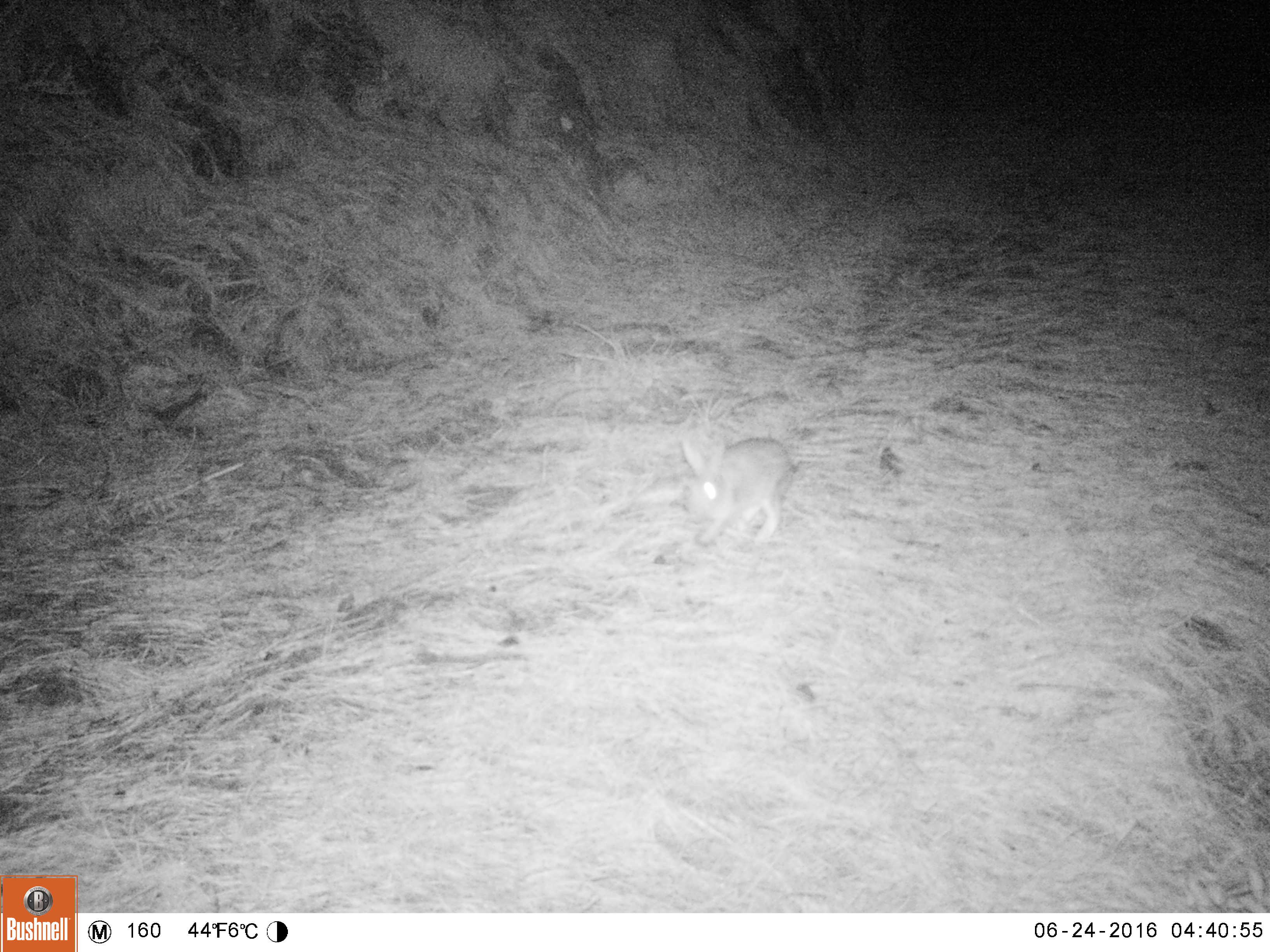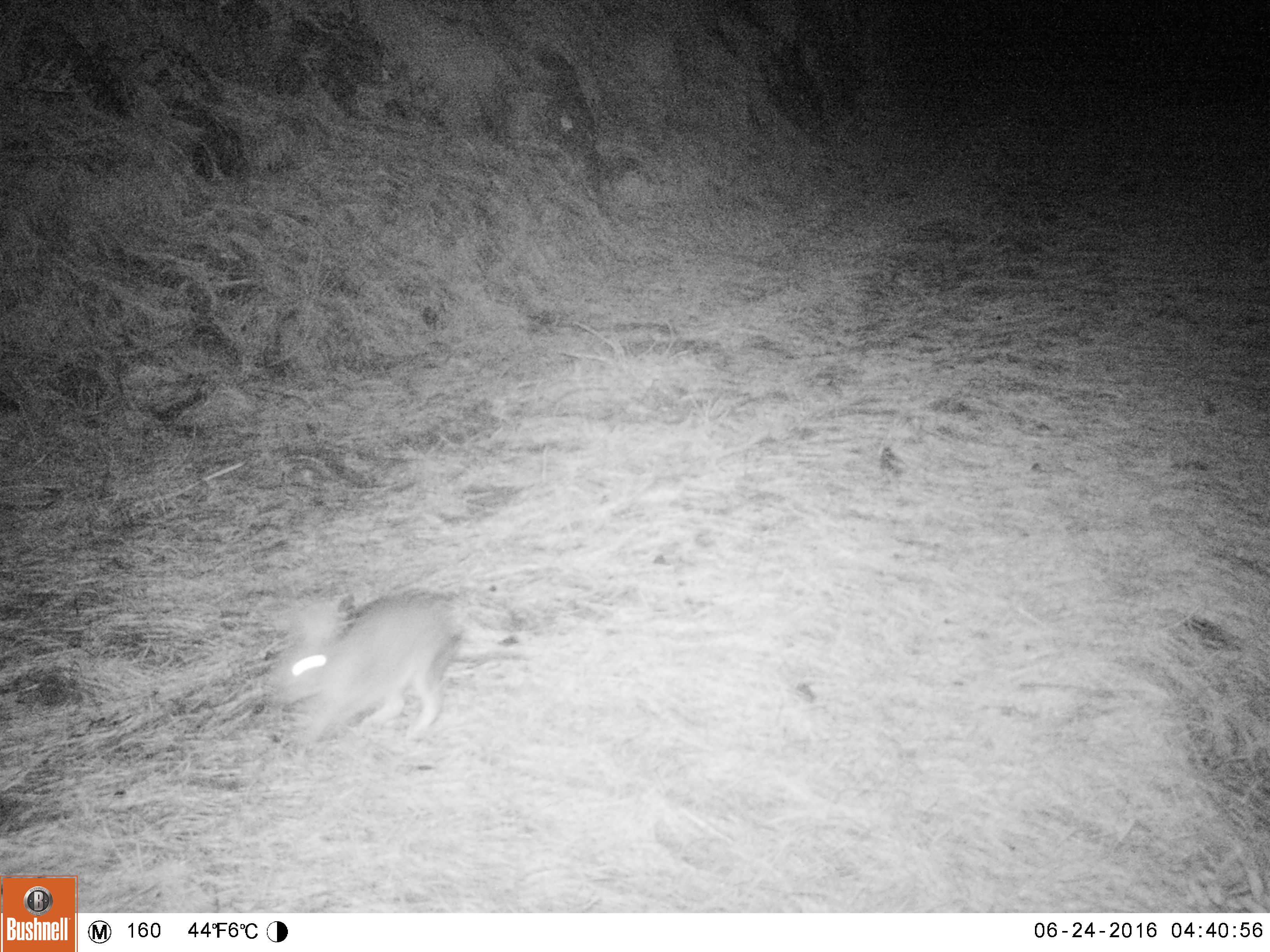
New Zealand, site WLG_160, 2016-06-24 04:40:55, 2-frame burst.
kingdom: Animalia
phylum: Chordata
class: Mammalia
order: Lagomorpha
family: Leporidae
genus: Oryctolagus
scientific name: Oryctolagus cuniculus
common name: european rabbit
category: rabbit